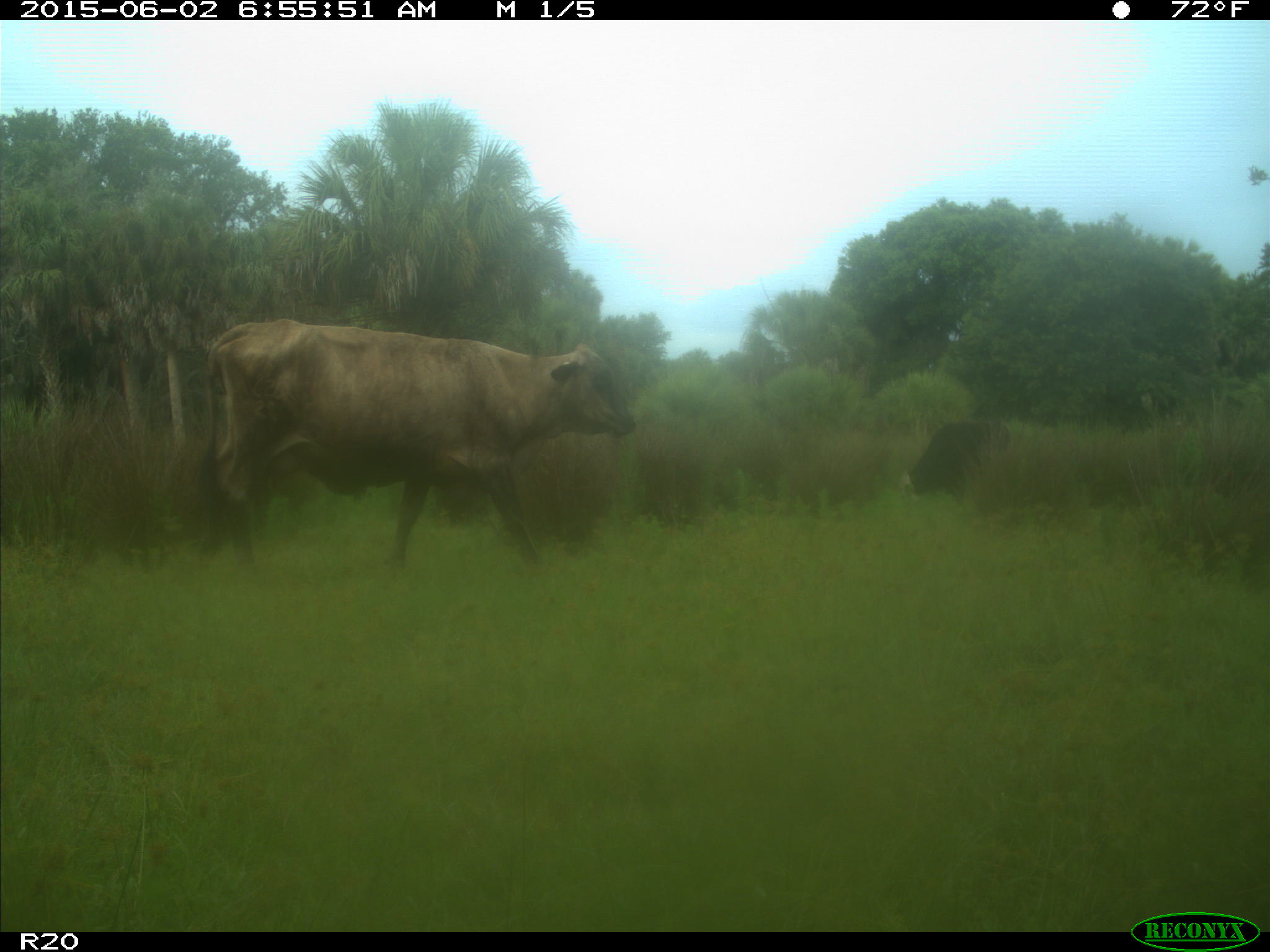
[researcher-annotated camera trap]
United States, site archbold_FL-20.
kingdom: Animalia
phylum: Chordata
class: Mammalia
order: Artiodactyla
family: Bovidae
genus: Bos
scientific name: Bos taurus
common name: domestic cow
Bos taurus (domestic cow).